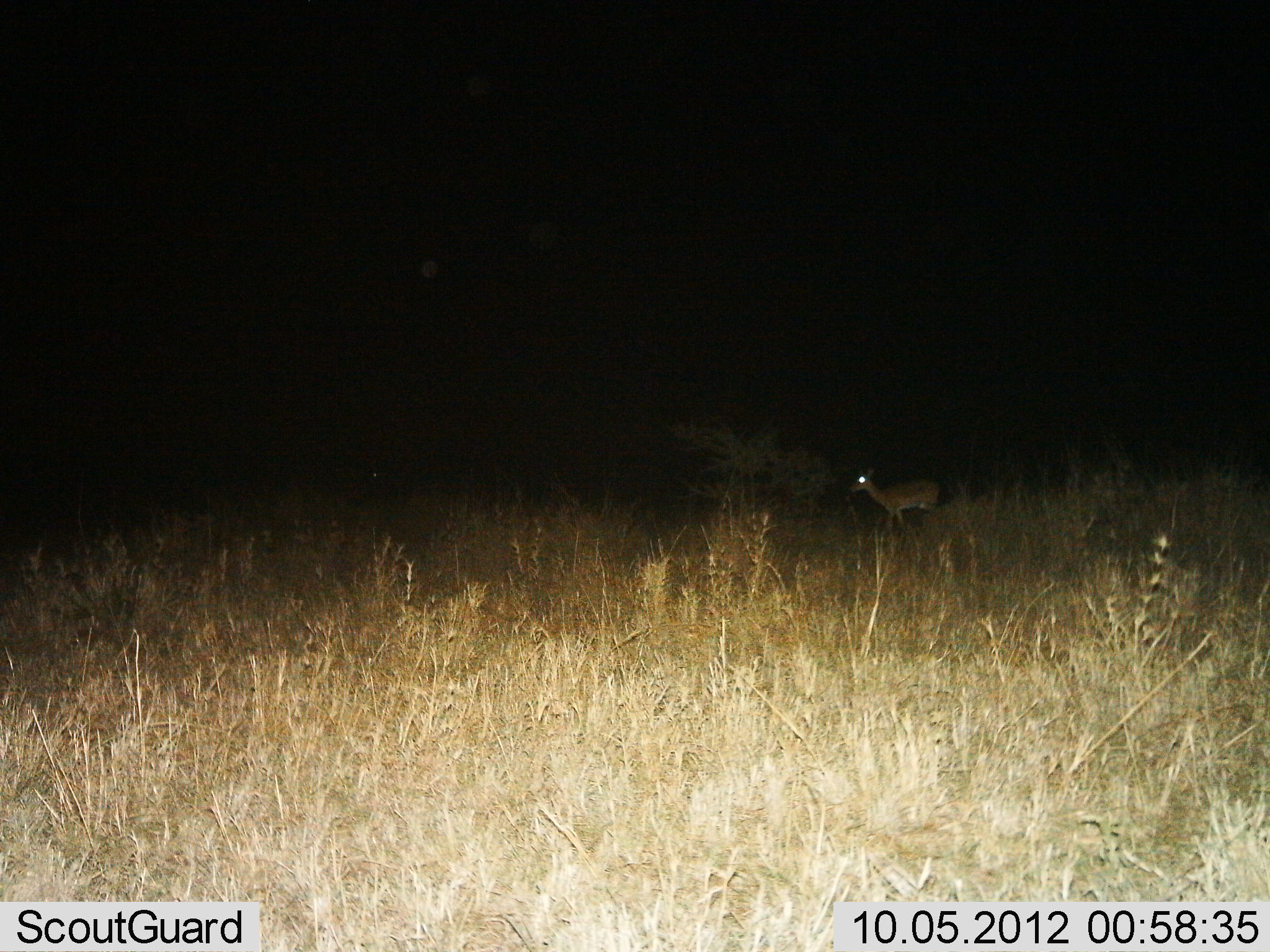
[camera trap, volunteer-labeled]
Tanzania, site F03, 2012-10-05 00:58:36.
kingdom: Animalia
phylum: Chordata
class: Mammalia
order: Artiodactyla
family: Bovidae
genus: Redunca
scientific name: Redunca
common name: reedbuck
Reedbuck (Redunca), count 1. Behavior (volunteer vote fractions): standing 50%, resting 0%, moving 50%, interacting 0%. Young present (vote fraction): 0%. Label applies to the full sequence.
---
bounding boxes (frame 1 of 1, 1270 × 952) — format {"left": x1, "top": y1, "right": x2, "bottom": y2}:
animal: {"left": 848, "top": 467, "right": 943, "bottom": 531}